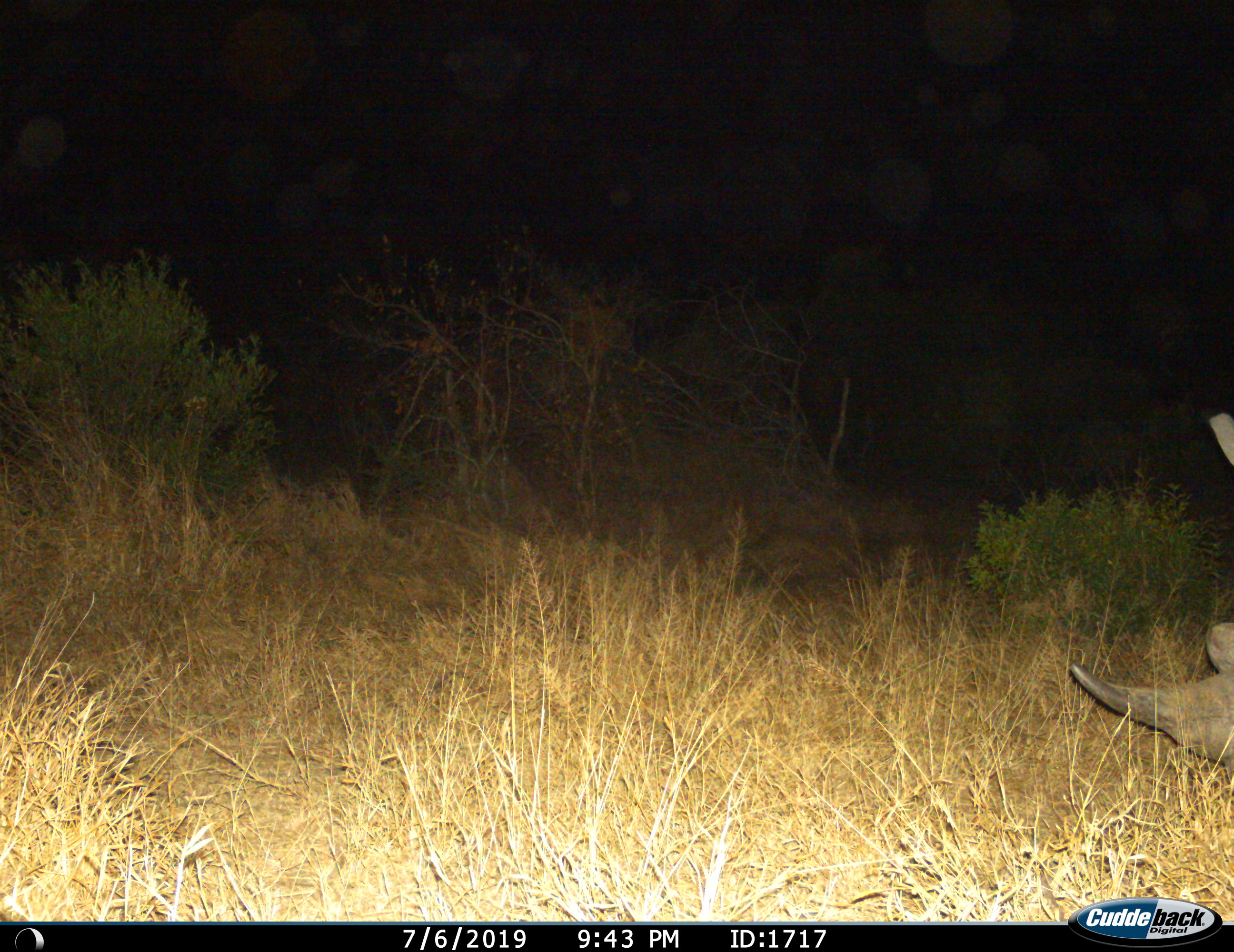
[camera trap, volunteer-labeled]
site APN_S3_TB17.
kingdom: Animalia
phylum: Chordata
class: Mammalia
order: Perissodactyla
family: Rhinocerotidae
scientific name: Rhinocerotidae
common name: unknown rhinoceros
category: rhinocerosunknown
Rhinocerosunknown (unknown rhinoceros) (Rhinocerotidae), count 1. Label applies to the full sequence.